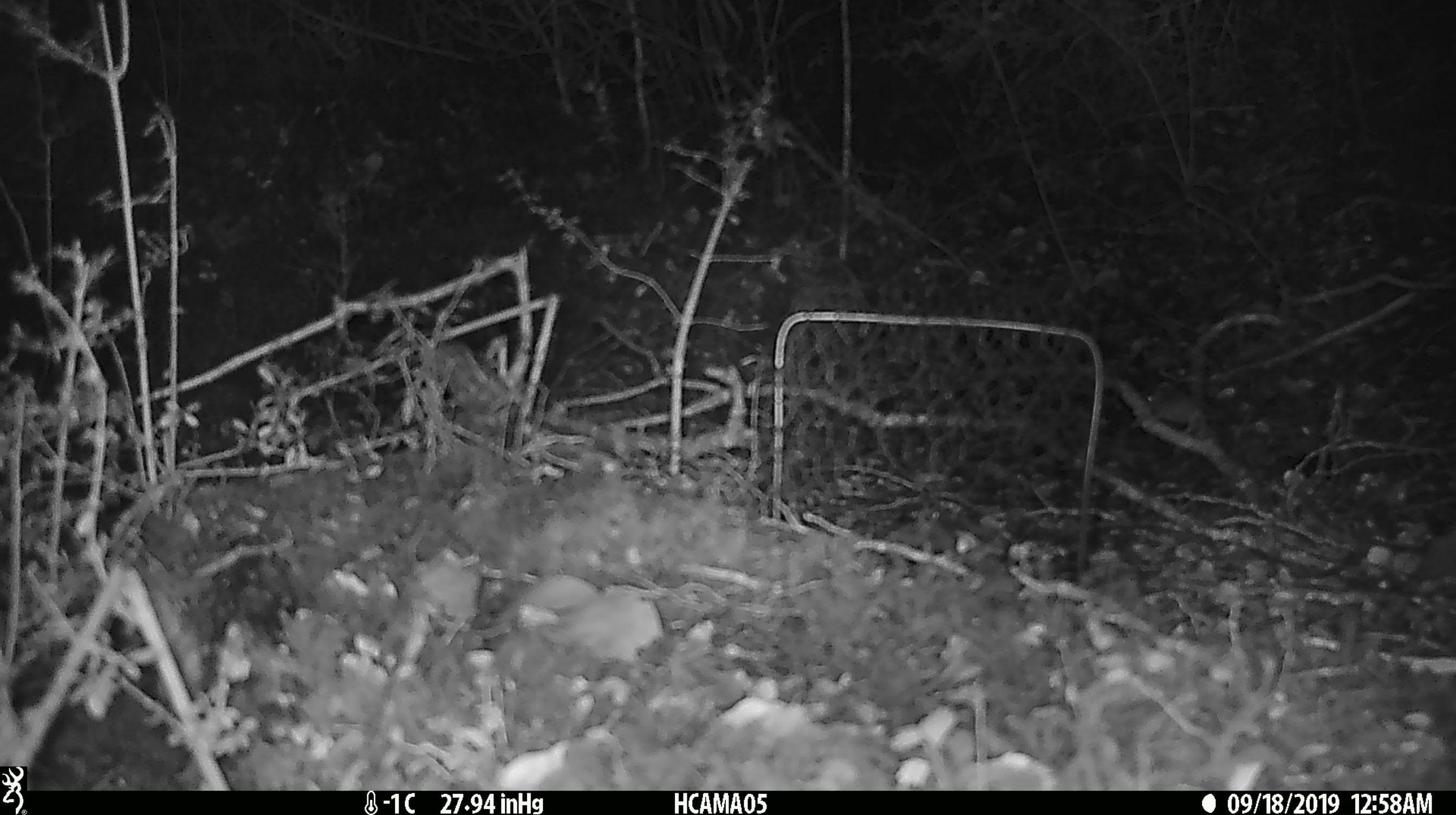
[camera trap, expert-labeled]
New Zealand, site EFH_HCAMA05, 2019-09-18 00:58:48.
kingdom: Animalia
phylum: Chordata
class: Mammalia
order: Rodentia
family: Muridae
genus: Mus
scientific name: Mus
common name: mouse